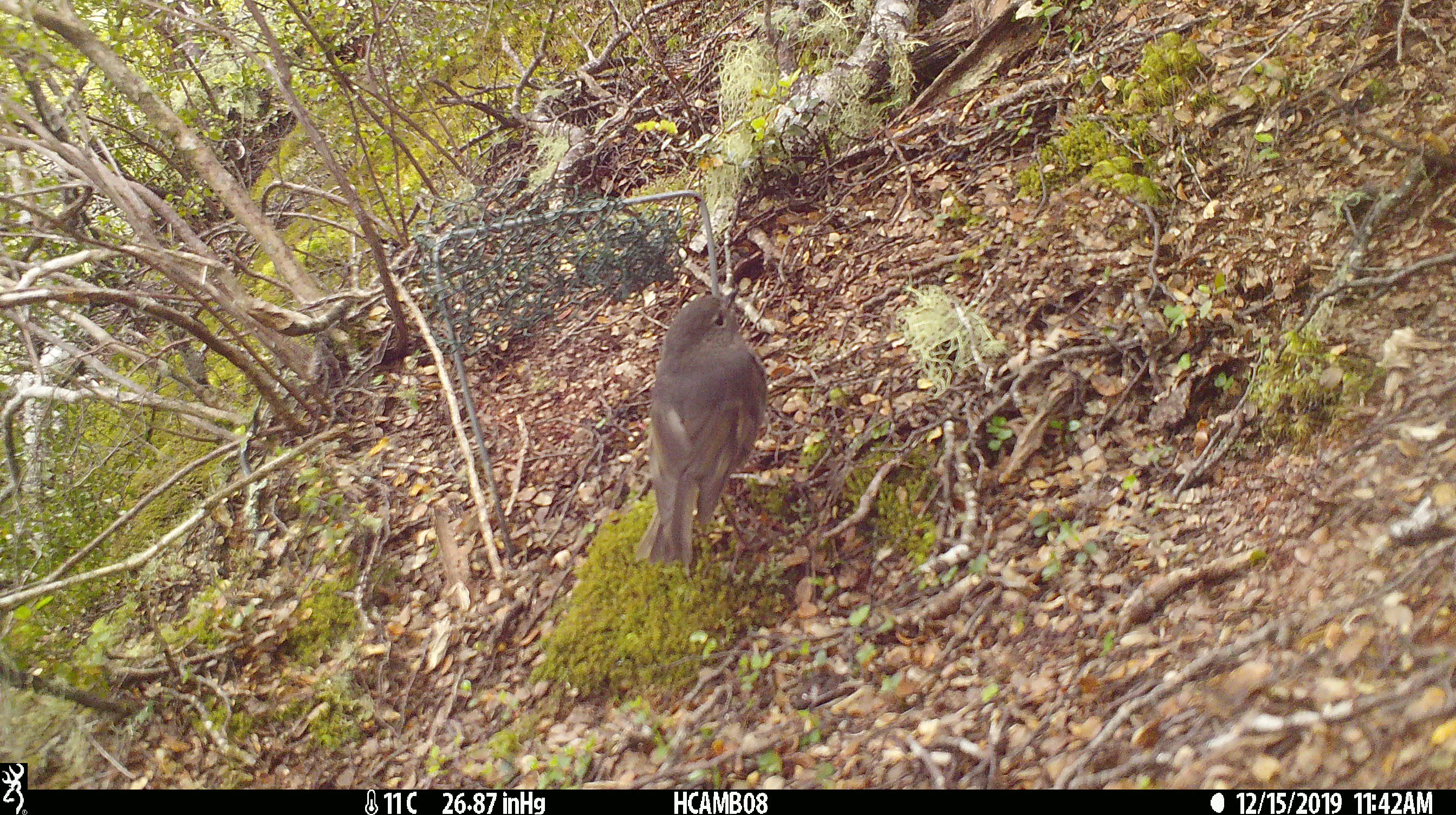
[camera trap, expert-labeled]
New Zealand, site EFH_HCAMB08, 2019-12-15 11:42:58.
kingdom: Animalia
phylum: Chordata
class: Aves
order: Passeriformes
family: Petroicidae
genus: Petroica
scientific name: Petroica australis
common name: new zealand robin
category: robin